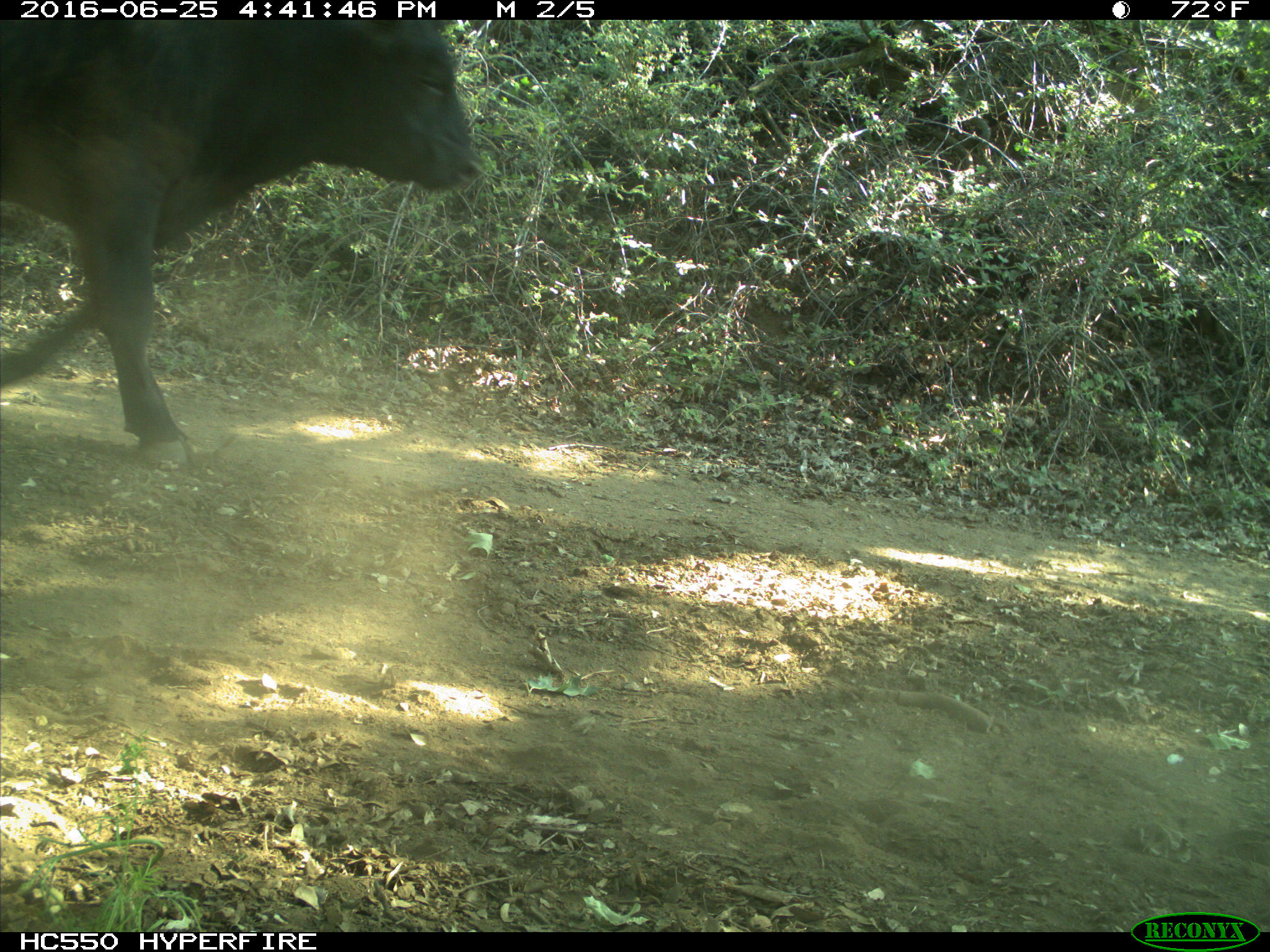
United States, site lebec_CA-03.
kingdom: Animalia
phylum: Chordata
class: Mammalia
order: Artiodactyla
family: Bovidae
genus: Bos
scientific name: Bos taurus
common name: domestic cow